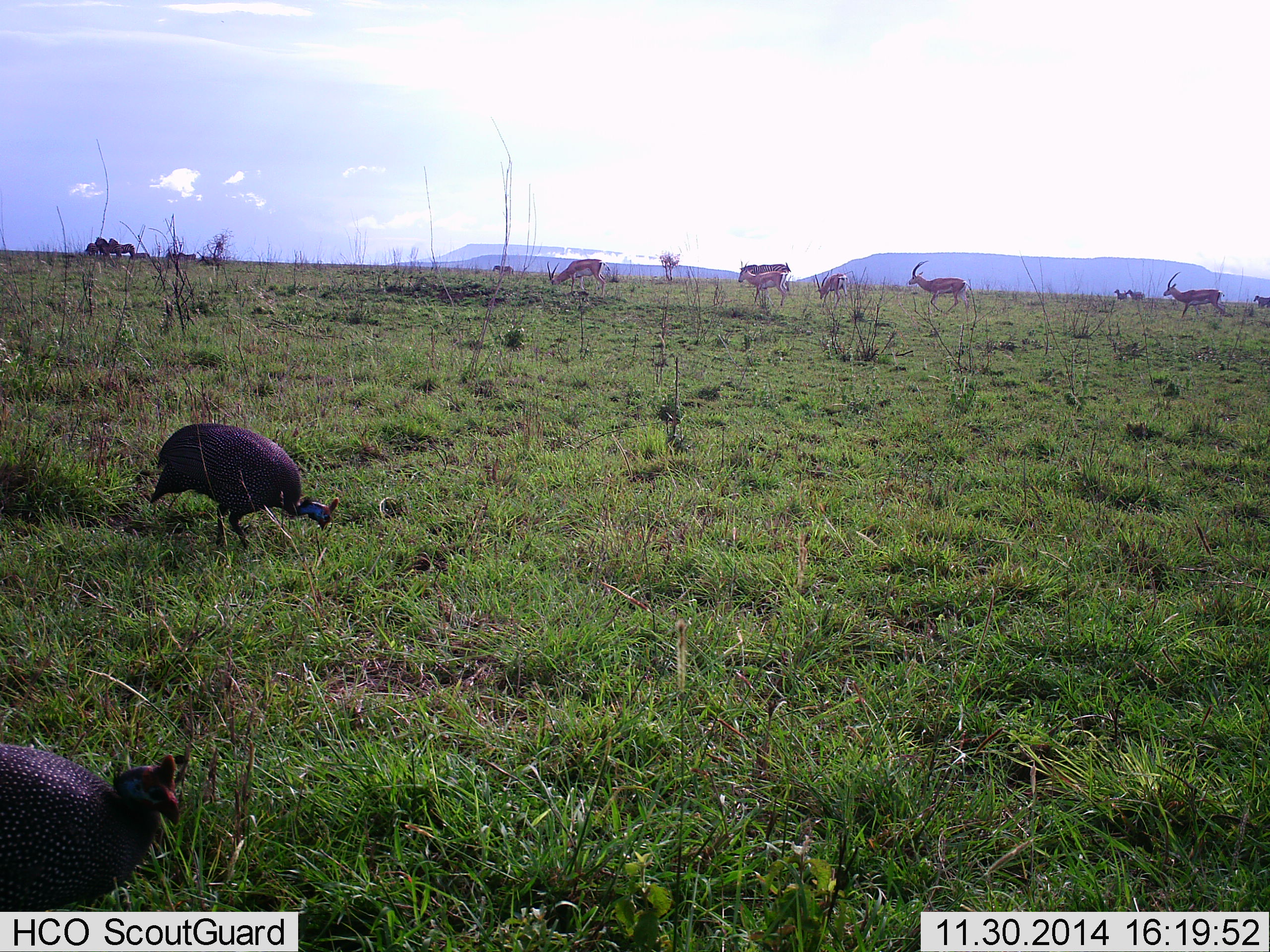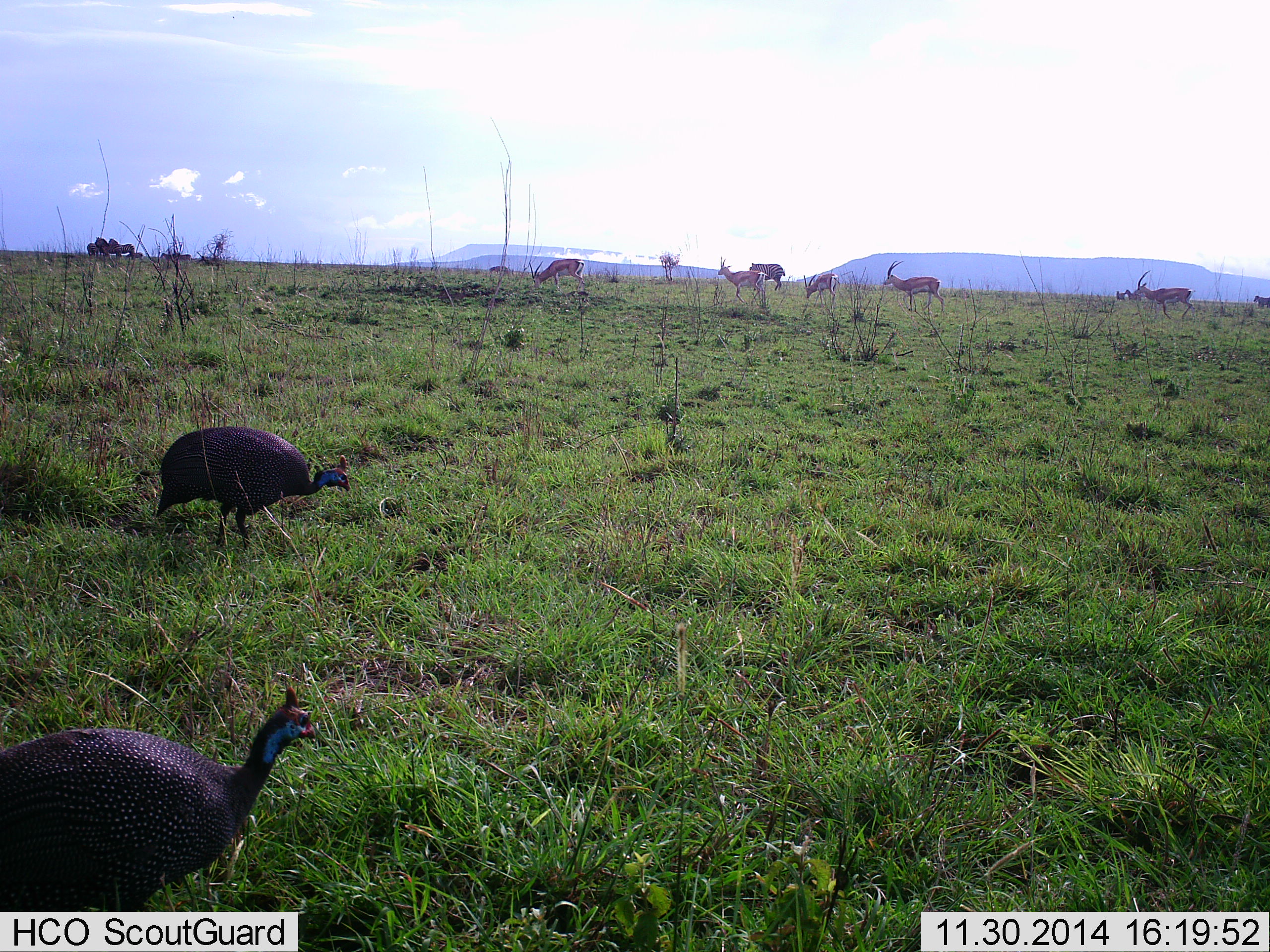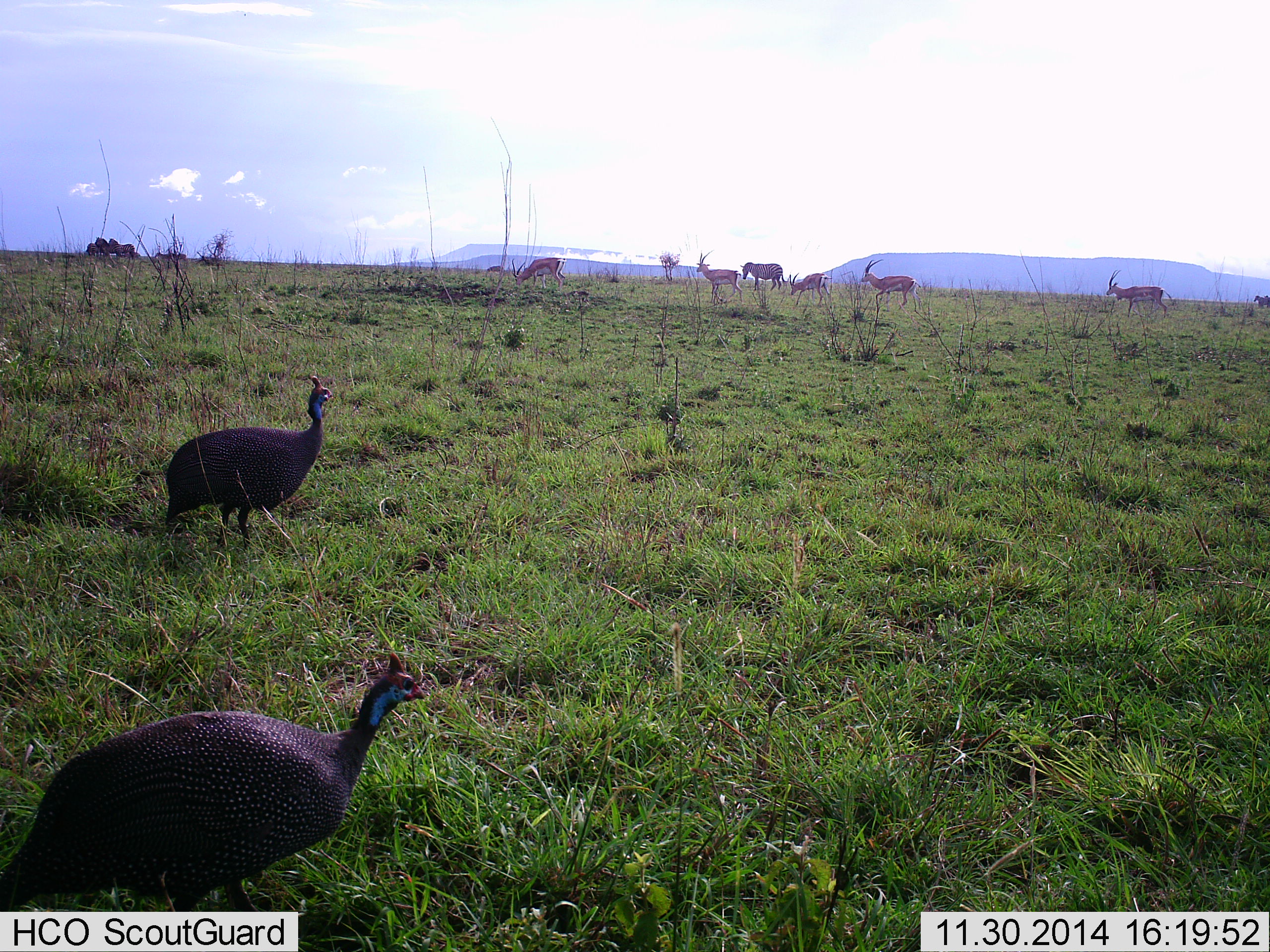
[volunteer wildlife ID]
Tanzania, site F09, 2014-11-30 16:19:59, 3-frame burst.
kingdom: Animalia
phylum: Chordata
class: Mammalia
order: Artiodactyla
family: Bovidae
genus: Eudorcas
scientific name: Eudorcas thomsonii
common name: thomson's gazelle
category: gazellethomsons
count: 6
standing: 15%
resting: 8%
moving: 92%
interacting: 8%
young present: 0%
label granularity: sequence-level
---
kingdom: Animalia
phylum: Chordata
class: Aves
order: Galliformes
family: Numididae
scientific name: Numididae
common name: guinea fowl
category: guineafowl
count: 2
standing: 8%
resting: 0%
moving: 62%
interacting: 0%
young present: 0%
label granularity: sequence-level